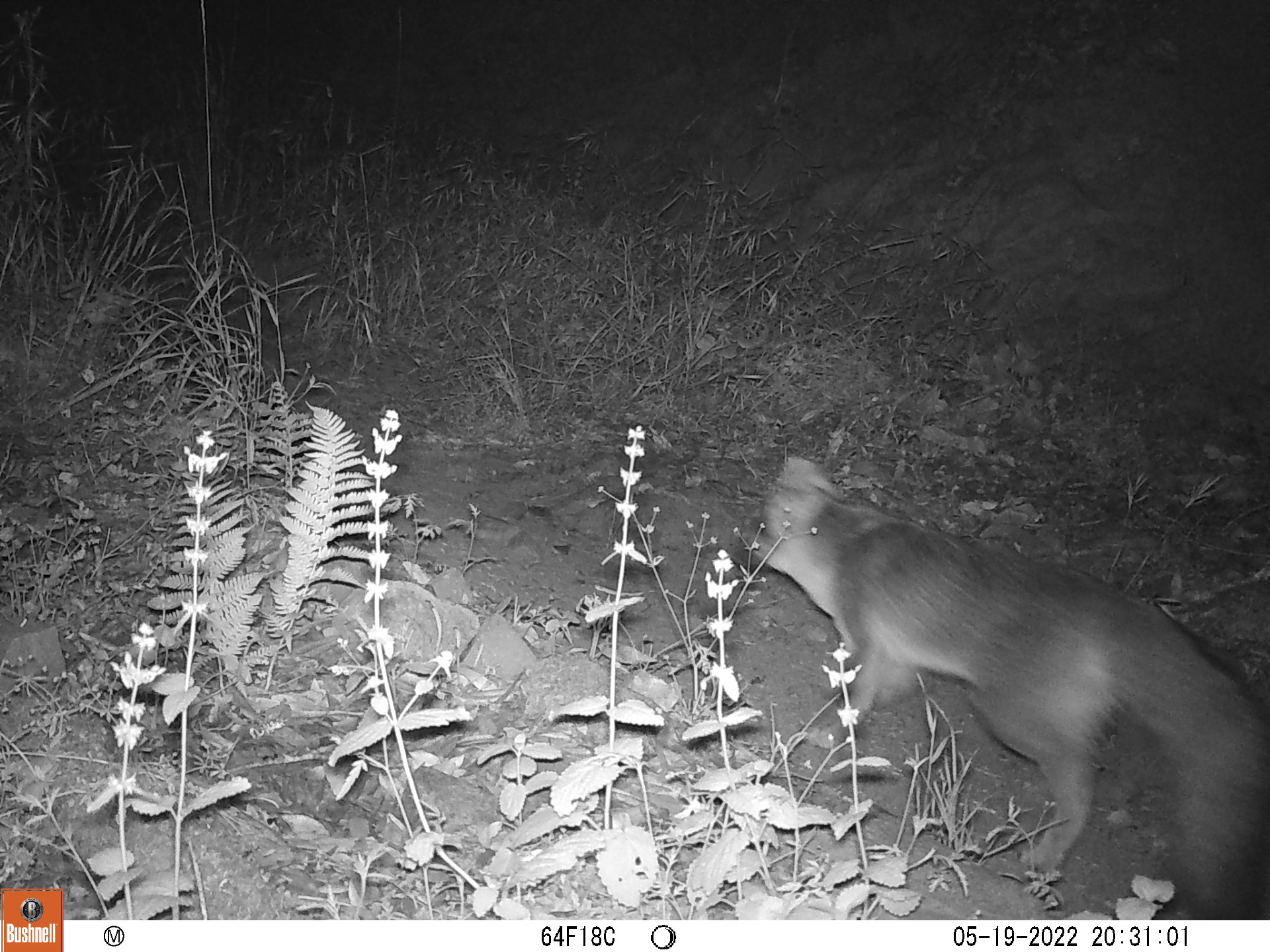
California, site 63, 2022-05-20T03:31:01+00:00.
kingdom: Animalia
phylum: Chordata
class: Mammalia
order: Carnivora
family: Canidae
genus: Urocyon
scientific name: Urocyon cinereoargenteus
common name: gray fox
Gray fox (Urocyon cinereoargenteus).